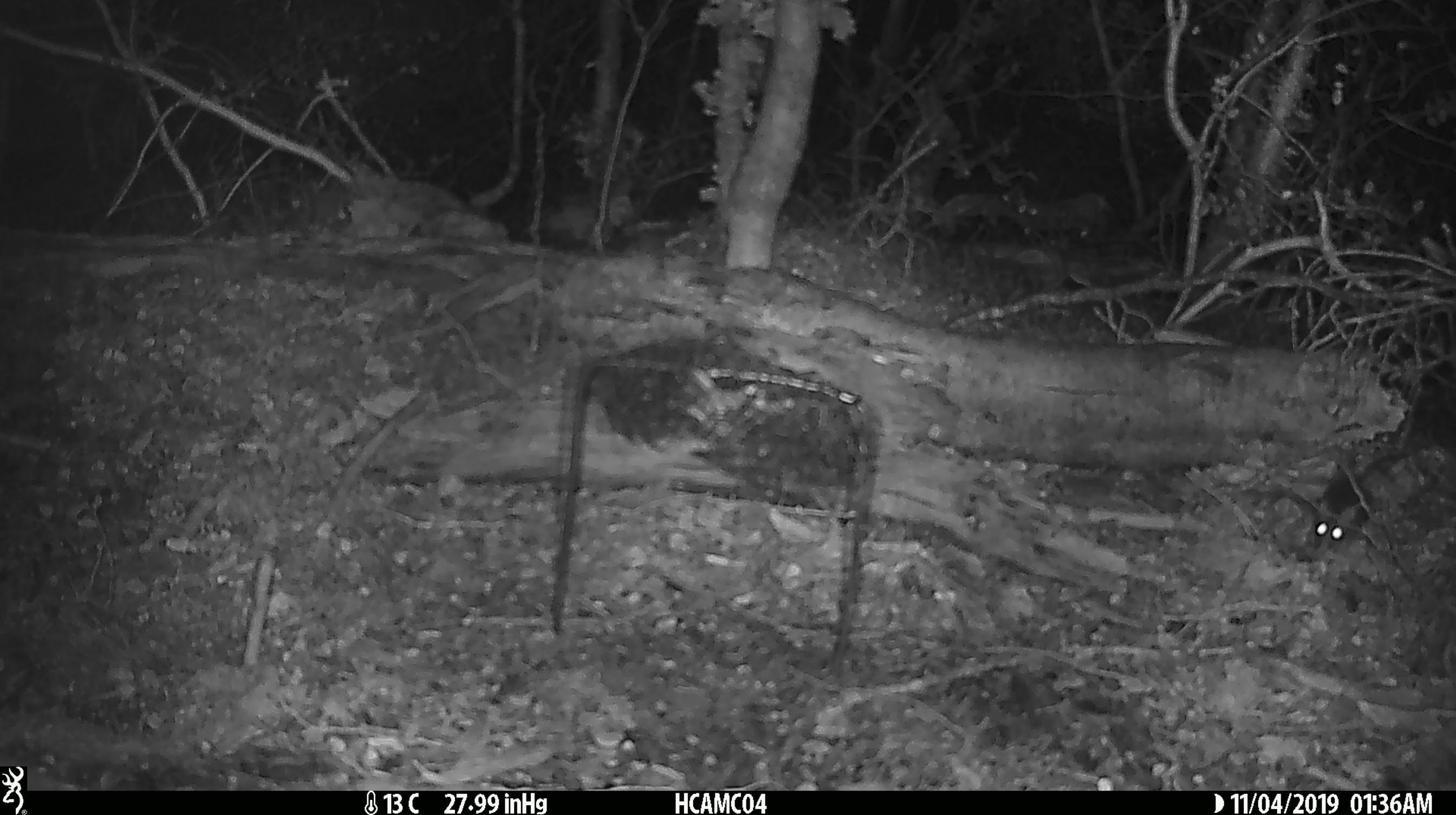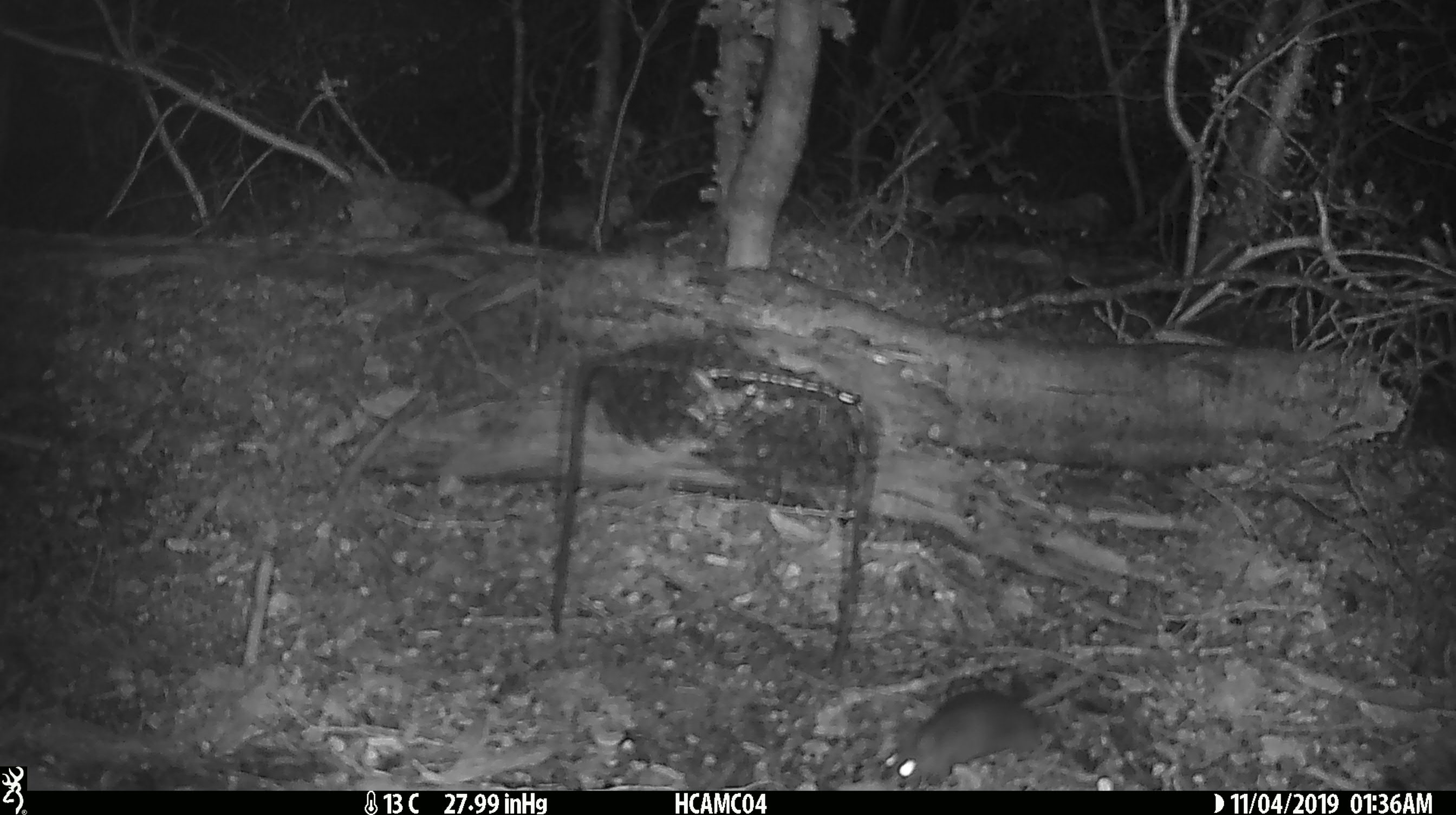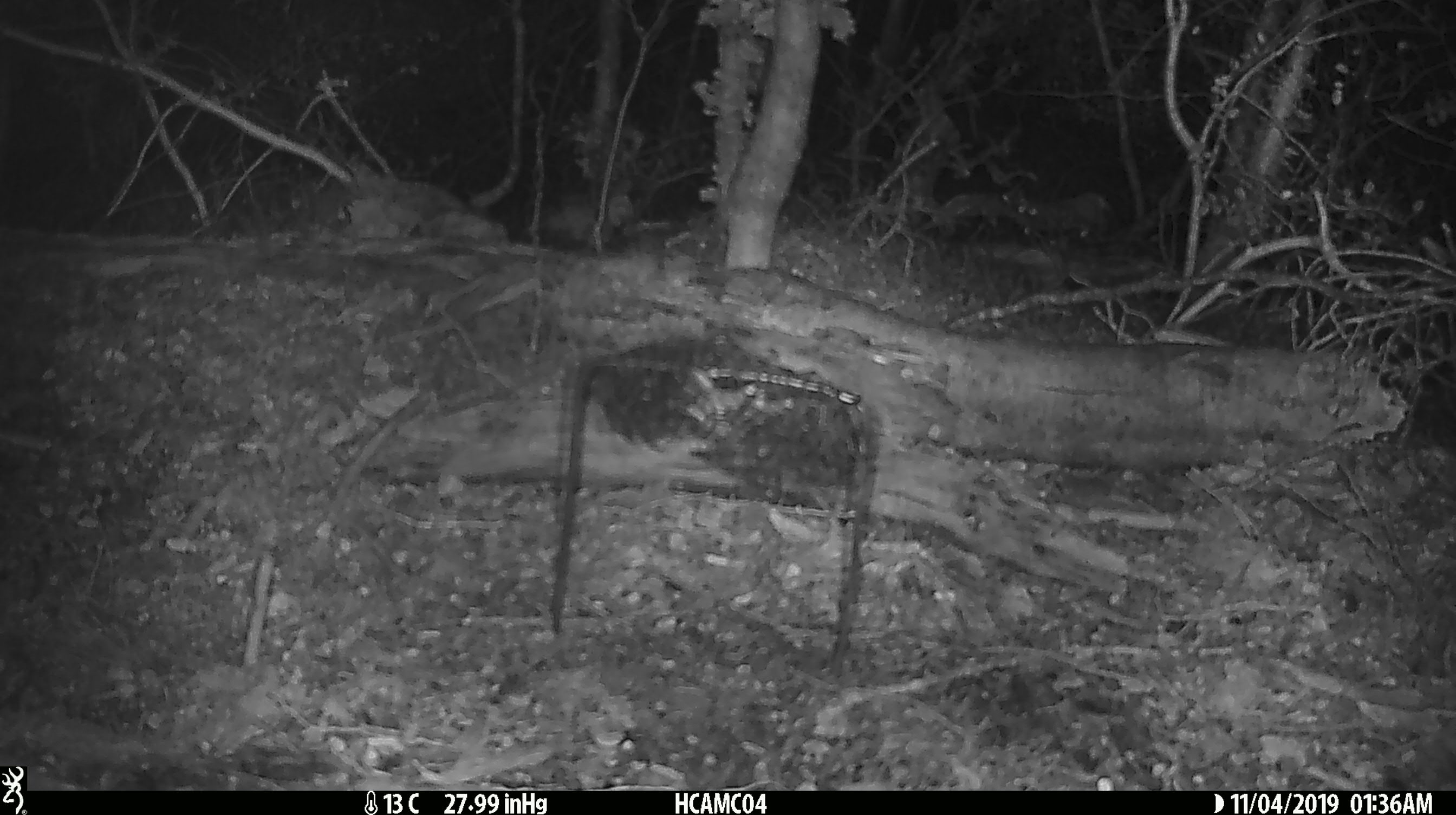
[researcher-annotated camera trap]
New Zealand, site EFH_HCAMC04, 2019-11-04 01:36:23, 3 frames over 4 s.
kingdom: Animalia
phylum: Chordata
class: Mammalia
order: Rodentia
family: Muridae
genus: Mus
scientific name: Mus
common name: mouse